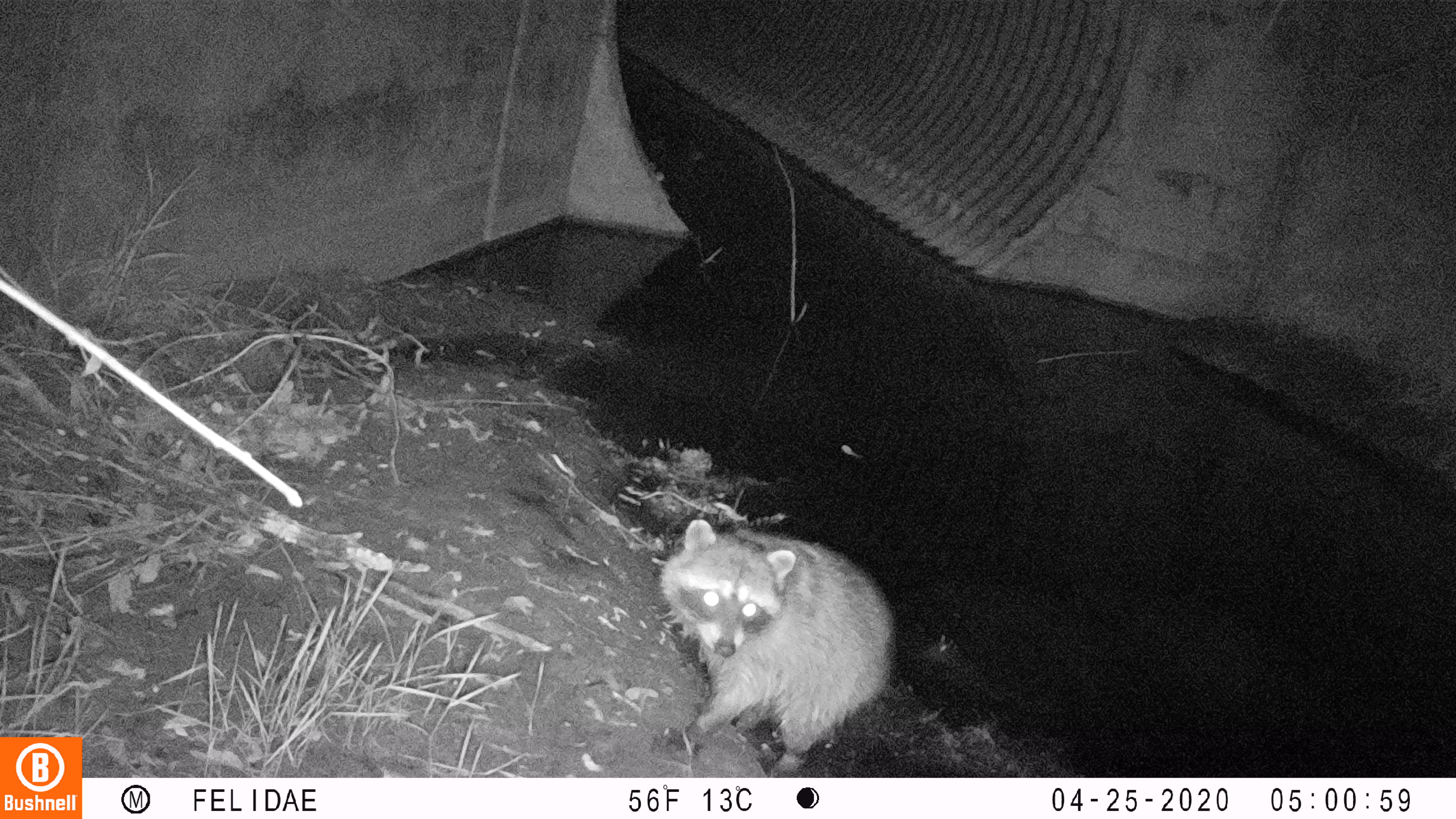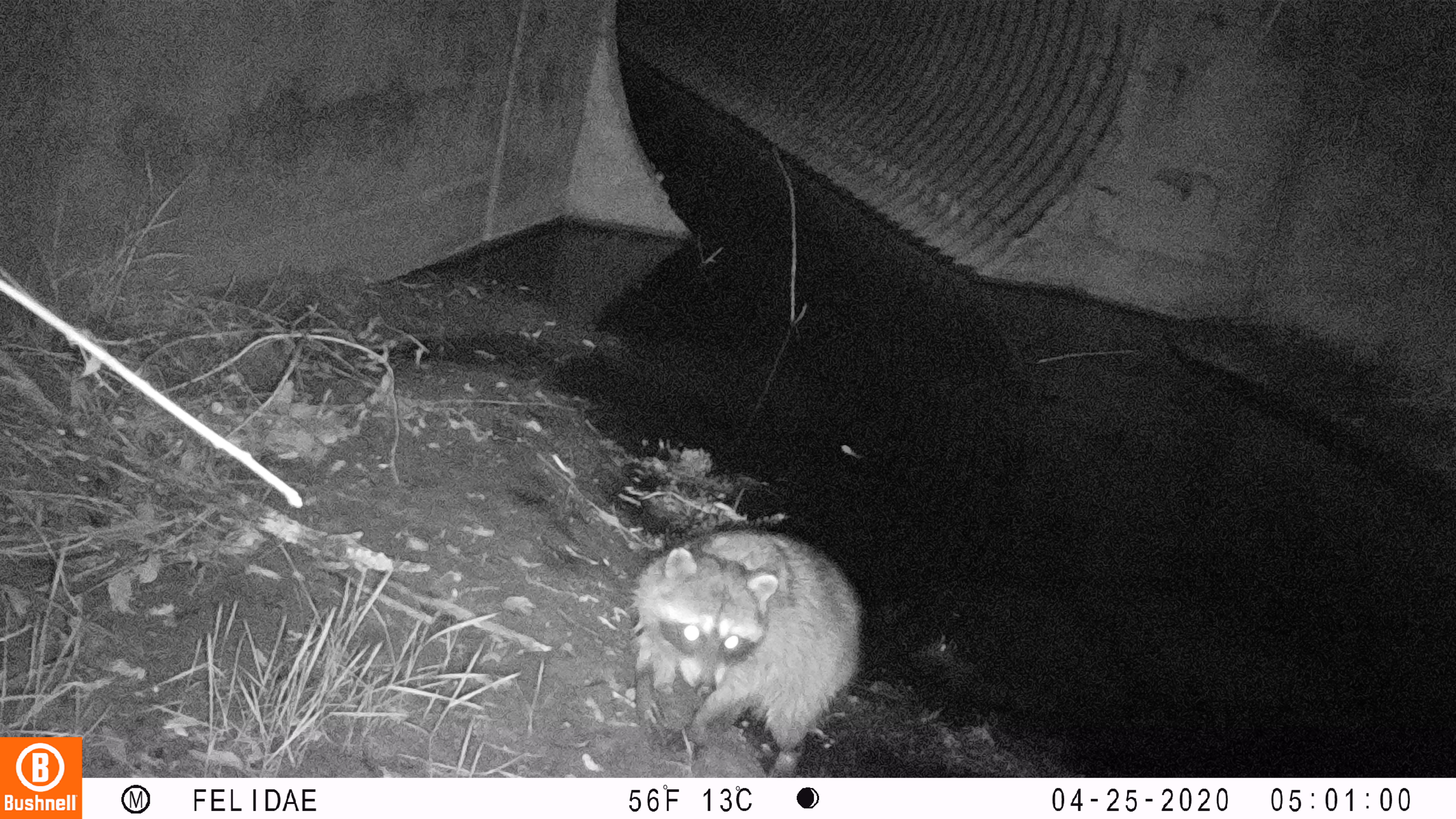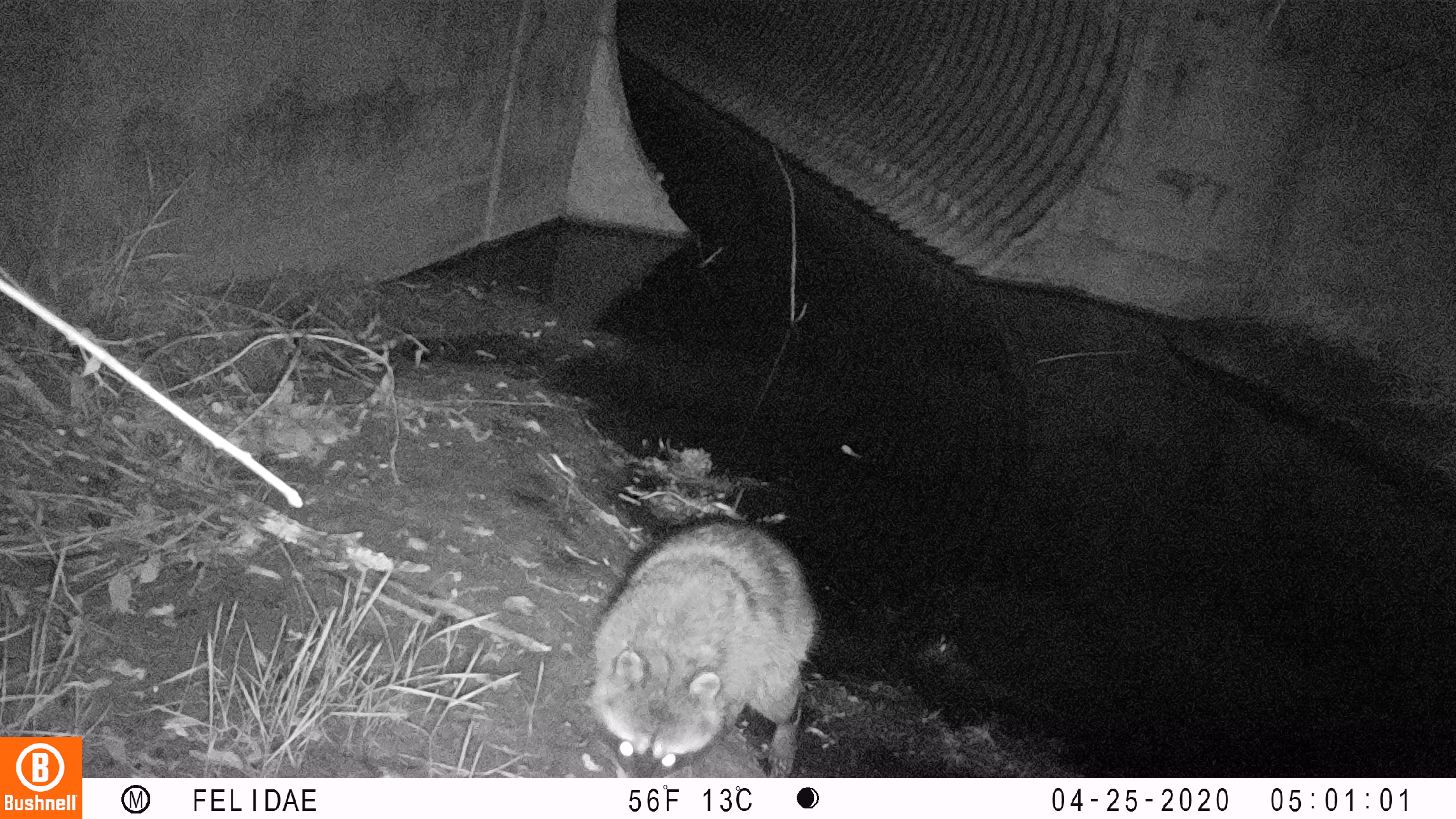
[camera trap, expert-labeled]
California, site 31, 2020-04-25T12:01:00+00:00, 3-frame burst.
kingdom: Animalia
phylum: Chordata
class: Mammalia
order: Carnivora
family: Procyonidae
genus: Procyon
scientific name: Procyon lotor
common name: raccoon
Raccoon (Procyon lotor).